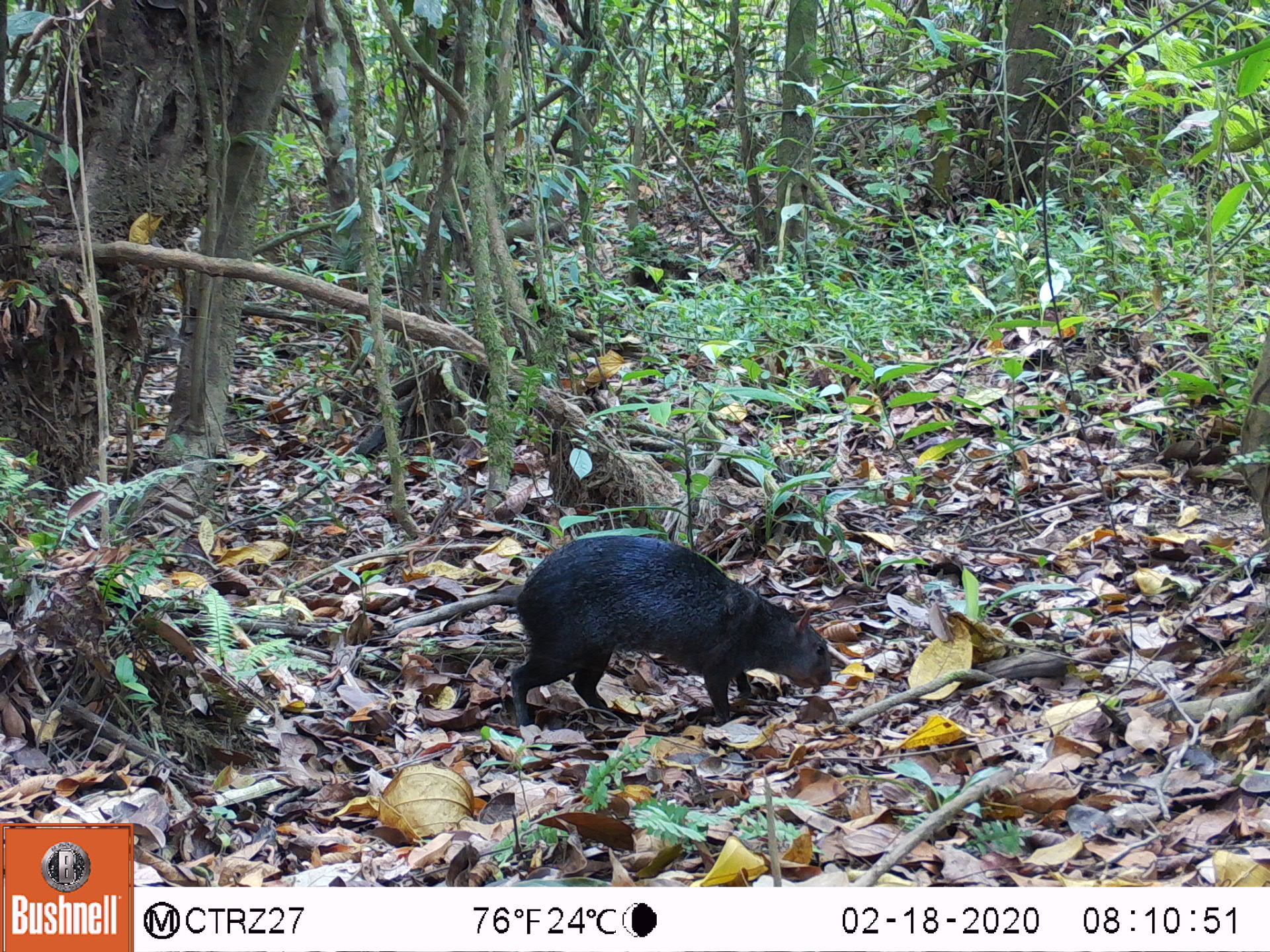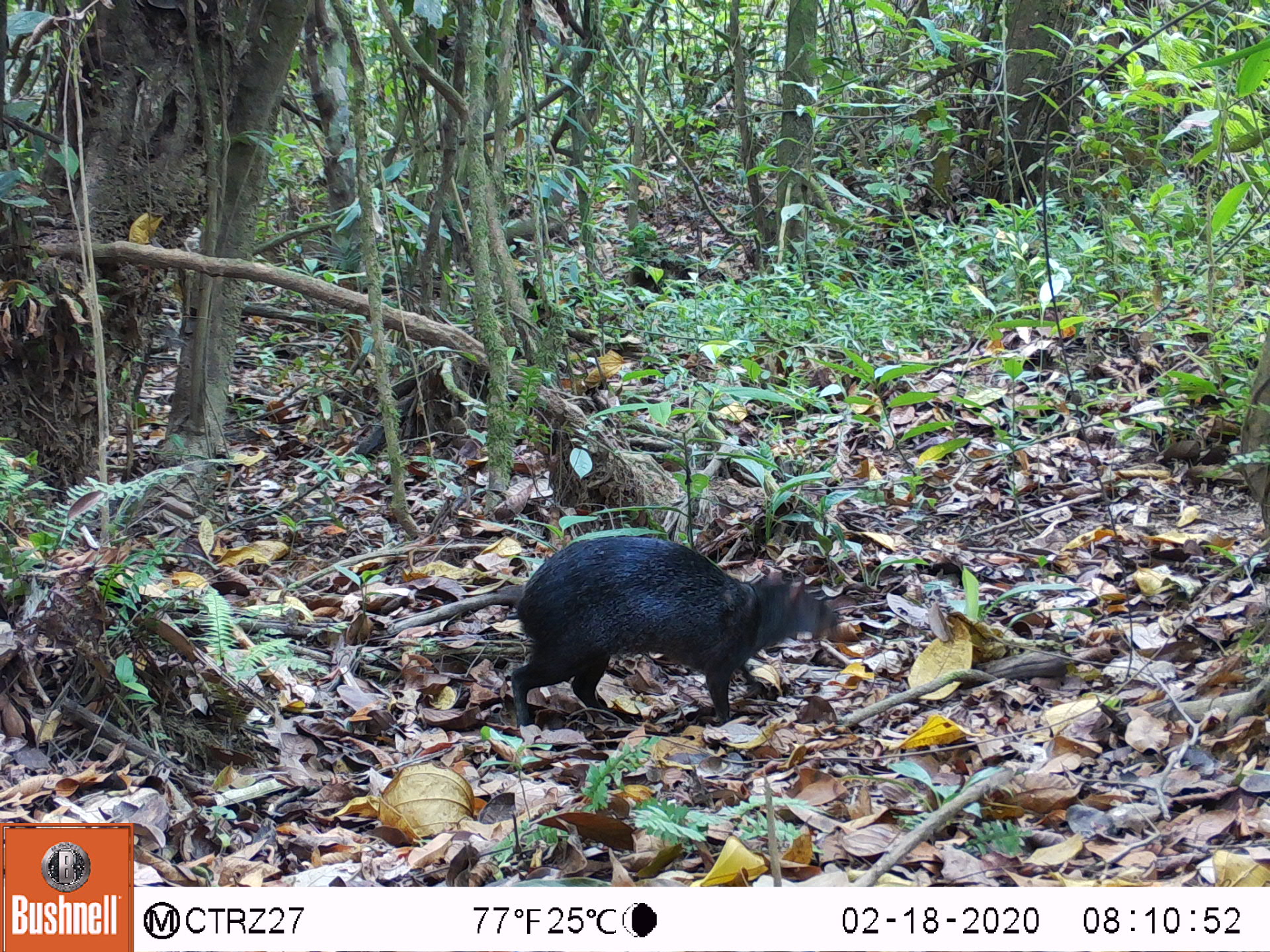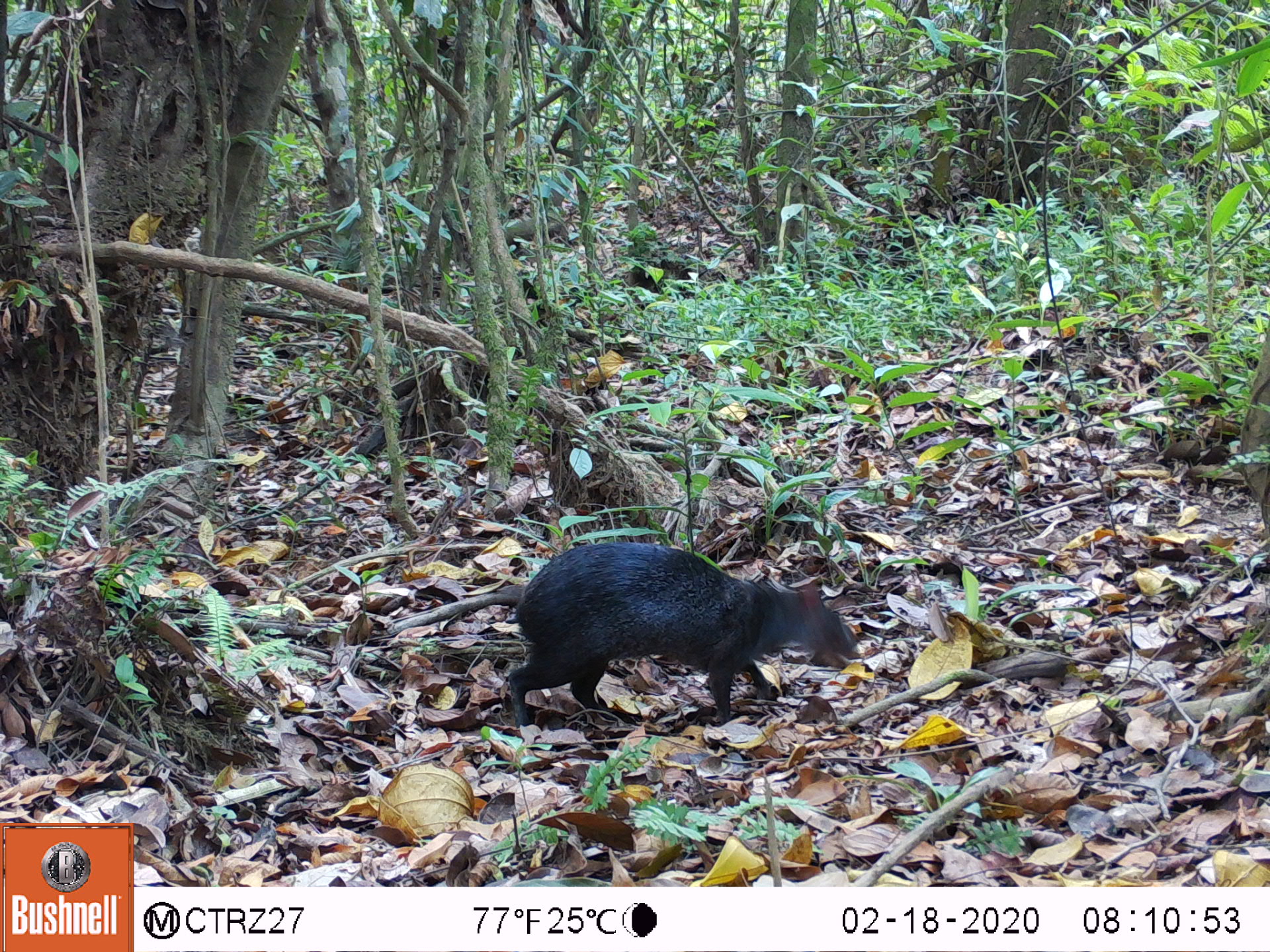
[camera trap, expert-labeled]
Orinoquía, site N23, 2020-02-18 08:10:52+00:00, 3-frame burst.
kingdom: Animalia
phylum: Chordata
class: Mammalia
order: Rodentia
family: Dasyproctidae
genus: Dasyprocta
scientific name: Dasyprocta fuliginosa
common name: black agouti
Black agouti (Dasyprocta fuliginosa).